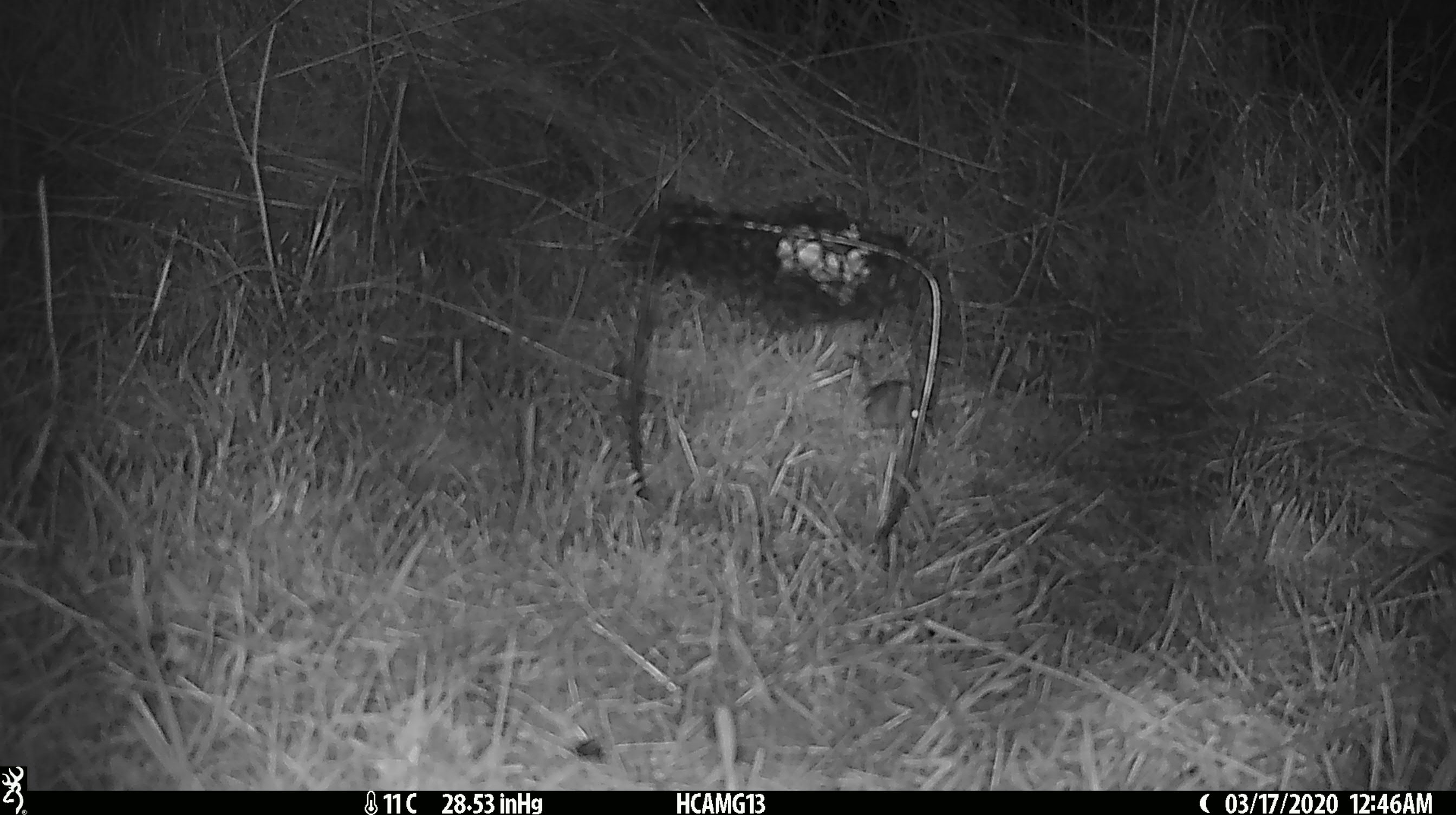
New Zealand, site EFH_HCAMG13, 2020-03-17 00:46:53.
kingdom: Animalia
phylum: Chordata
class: Mammalia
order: Rodentia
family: Muridae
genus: Mus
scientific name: Mus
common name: mouse